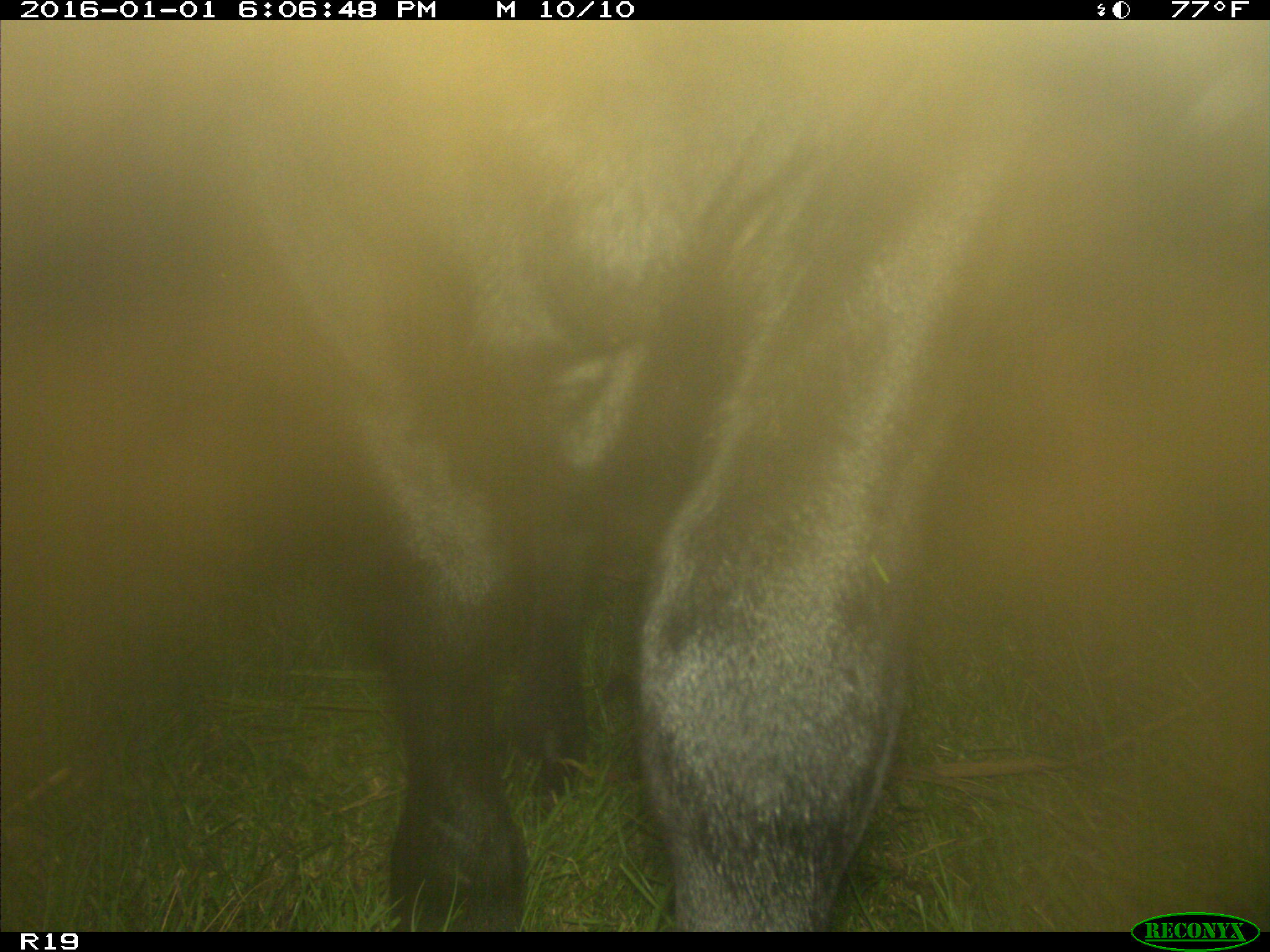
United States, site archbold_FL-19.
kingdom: Animalia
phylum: Chordata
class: Mammalia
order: Artiodactyla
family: Bovidae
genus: Bos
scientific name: Bos taurus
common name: domestic cow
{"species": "Bos taurus (domestic cow)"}